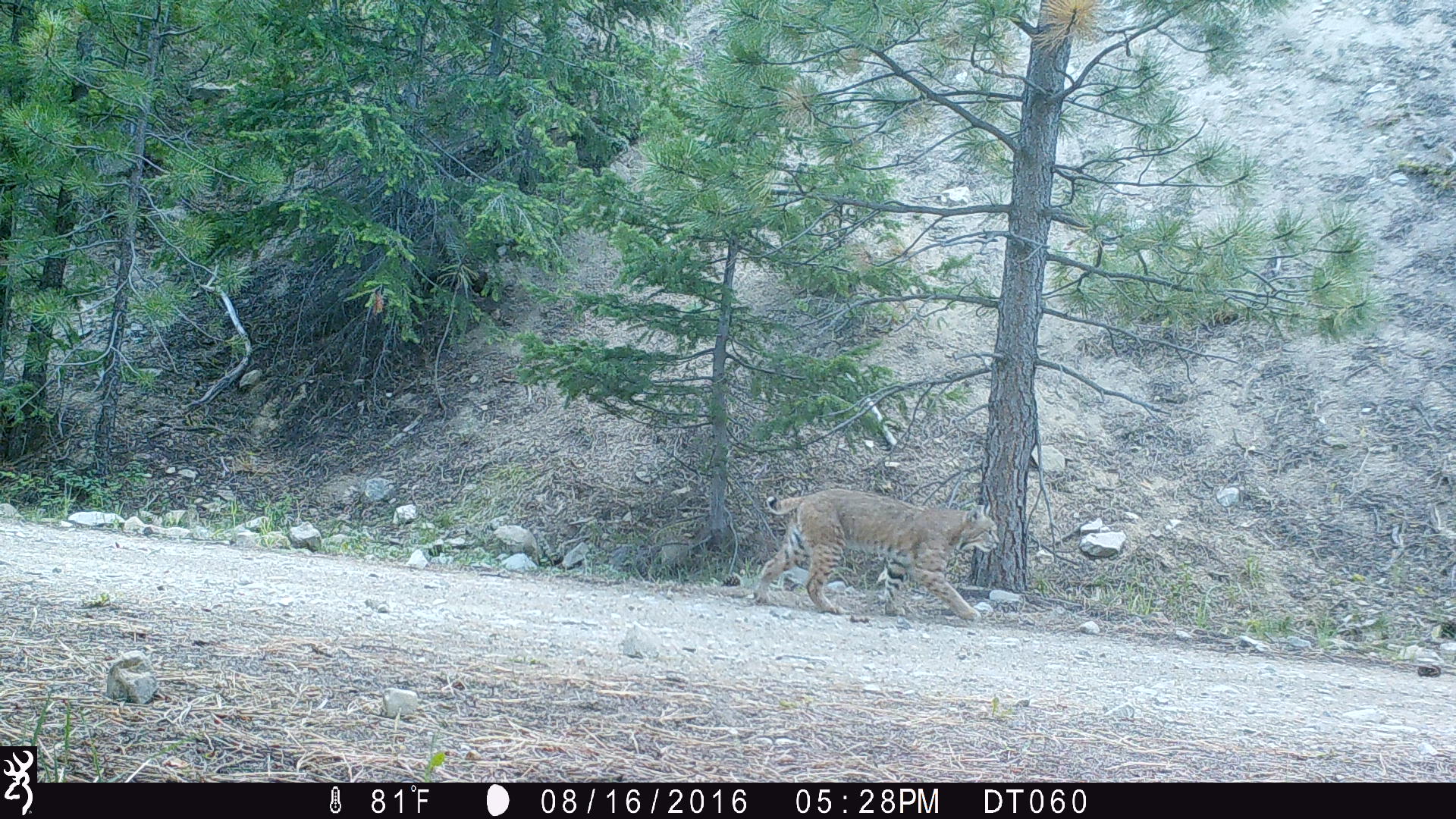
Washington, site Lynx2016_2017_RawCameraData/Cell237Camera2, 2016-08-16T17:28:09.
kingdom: Animalia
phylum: Chordata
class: Mammalia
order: Carnivora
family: Felidae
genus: Lynx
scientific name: Lynx rufus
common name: bobcat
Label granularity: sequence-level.